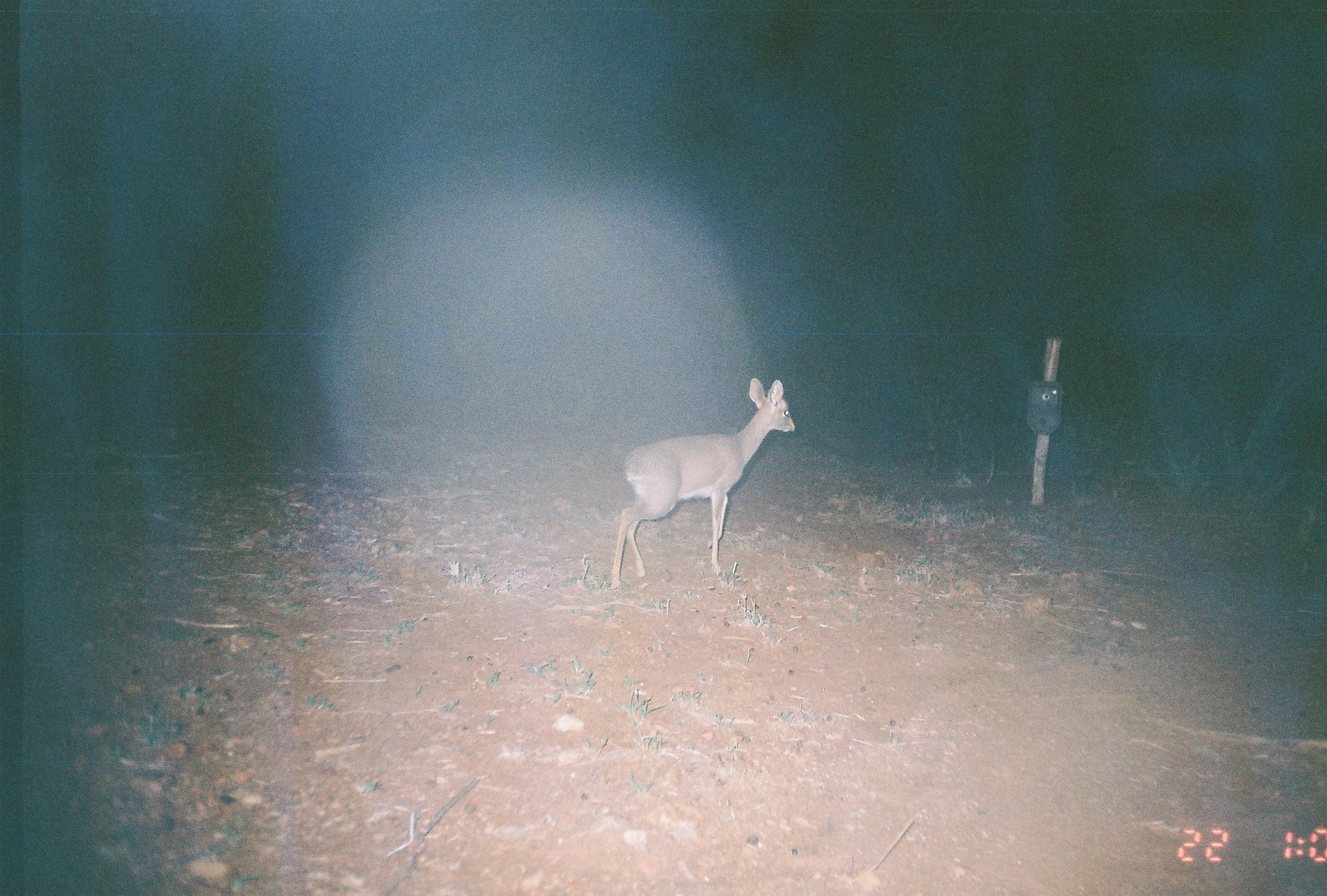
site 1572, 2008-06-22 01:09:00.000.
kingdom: Animalia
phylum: Chordata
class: Mammalia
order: Artiodactyla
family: Bovidae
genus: Madoqua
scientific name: Madoqua guentheri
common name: günther's dik-dik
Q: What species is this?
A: Madoqua guentheri (günther's dik-dik).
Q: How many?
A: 1.